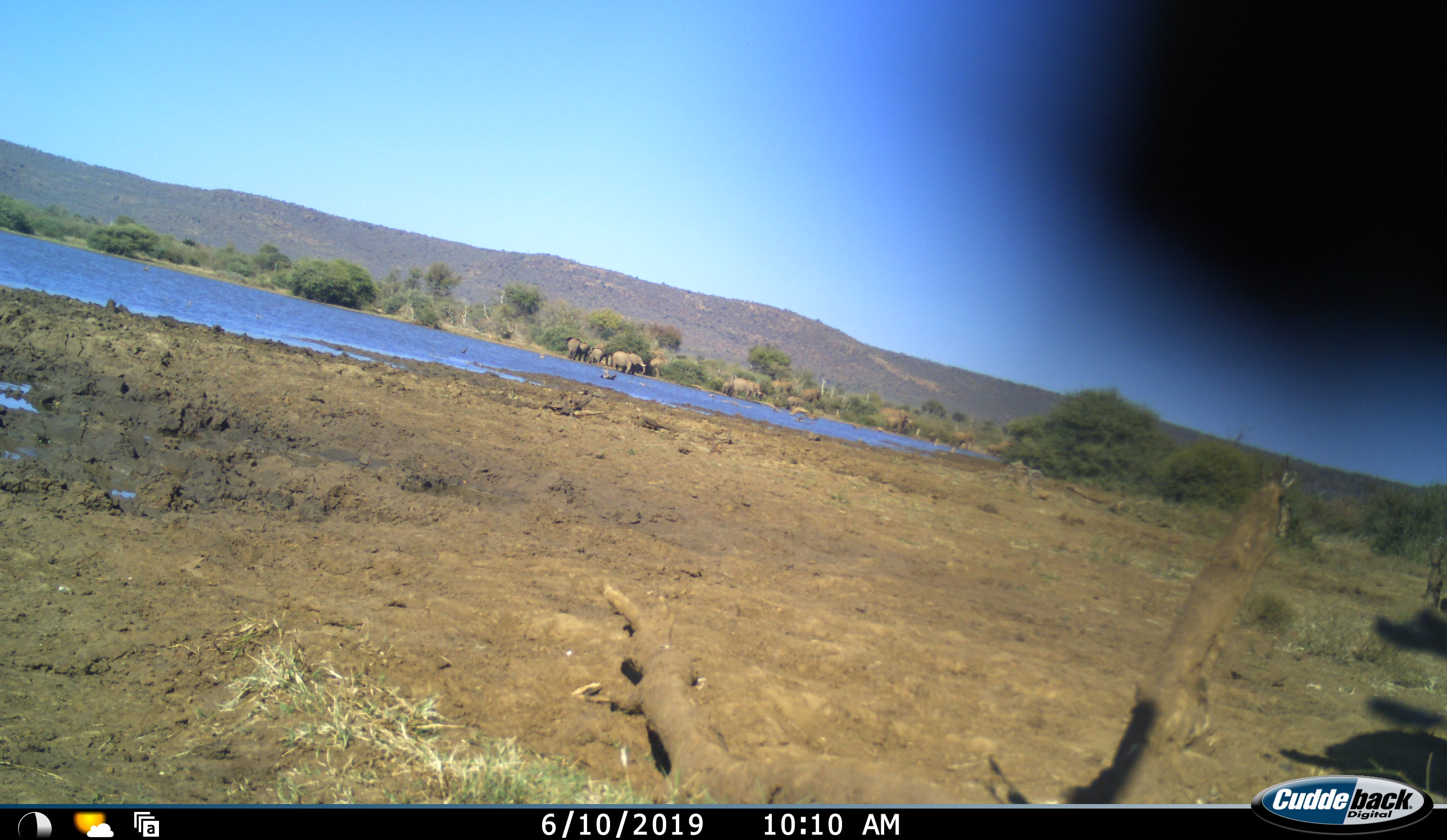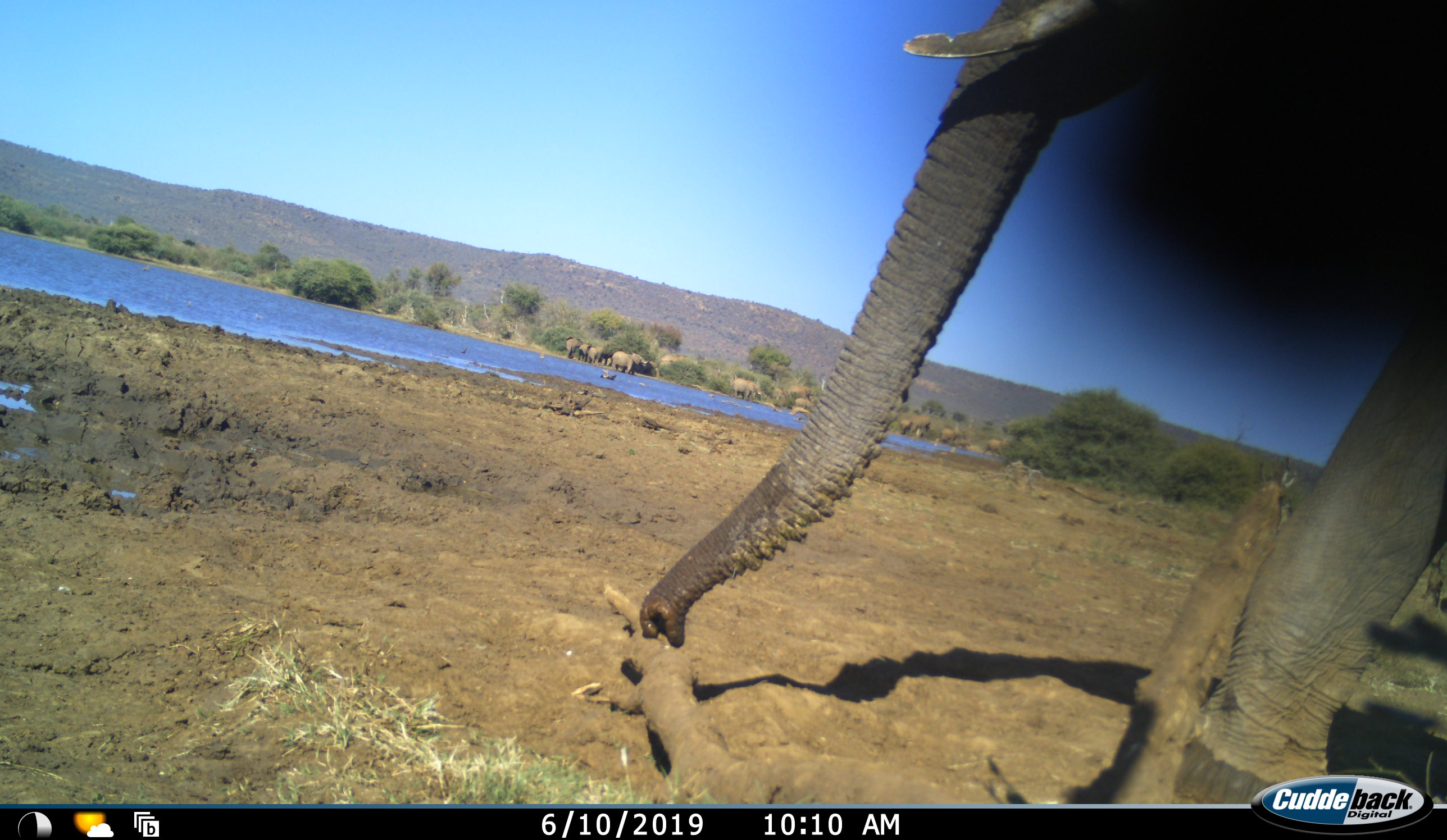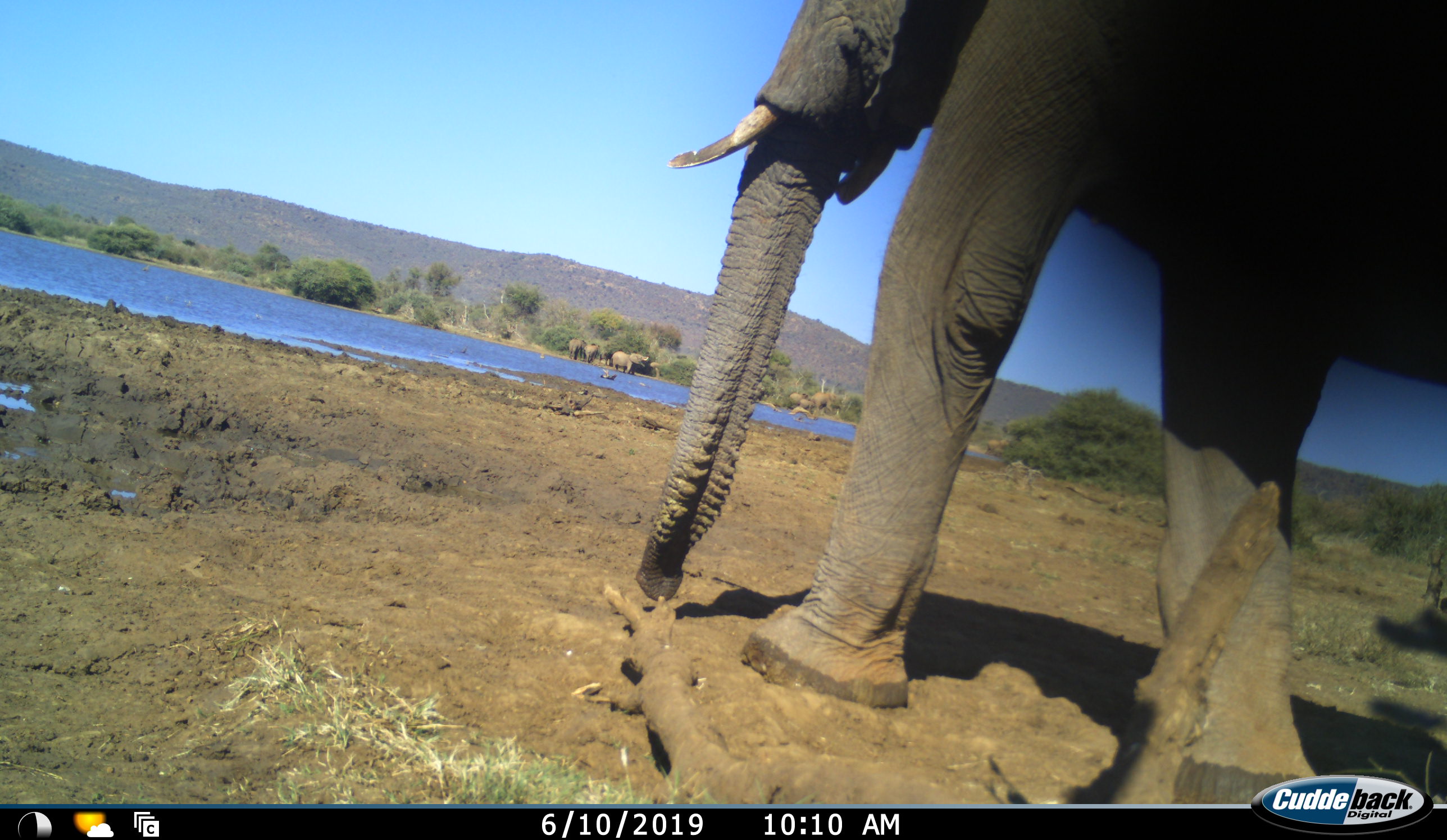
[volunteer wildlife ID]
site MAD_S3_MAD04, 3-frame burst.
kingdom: Animalia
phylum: Chordata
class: Mammalia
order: Proboscidea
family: Elephantidae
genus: Loxodonta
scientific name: Loxodonta africana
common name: african bush elephant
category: elephant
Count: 8.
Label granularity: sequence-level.